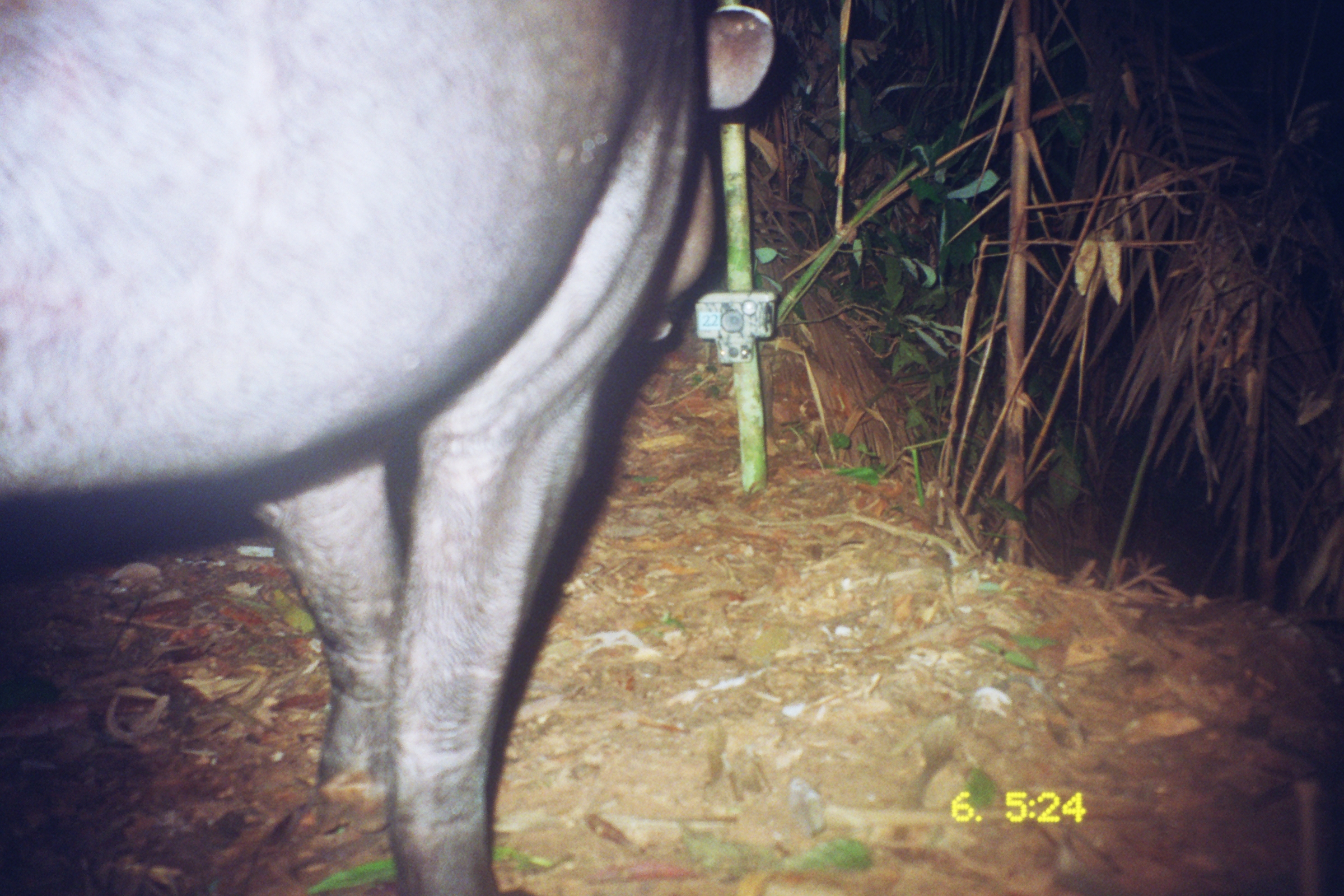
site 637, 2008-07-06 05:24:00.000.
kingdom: Animalia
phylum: Chordata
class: Mammalia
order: Perissodactyla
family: Tapiridae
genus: Tapirus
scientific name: Tapirus terrestris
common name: south american tapir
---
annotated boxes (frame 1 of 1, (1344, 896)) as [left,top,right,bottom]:
tapirus terrestris: [0,0,777,896]